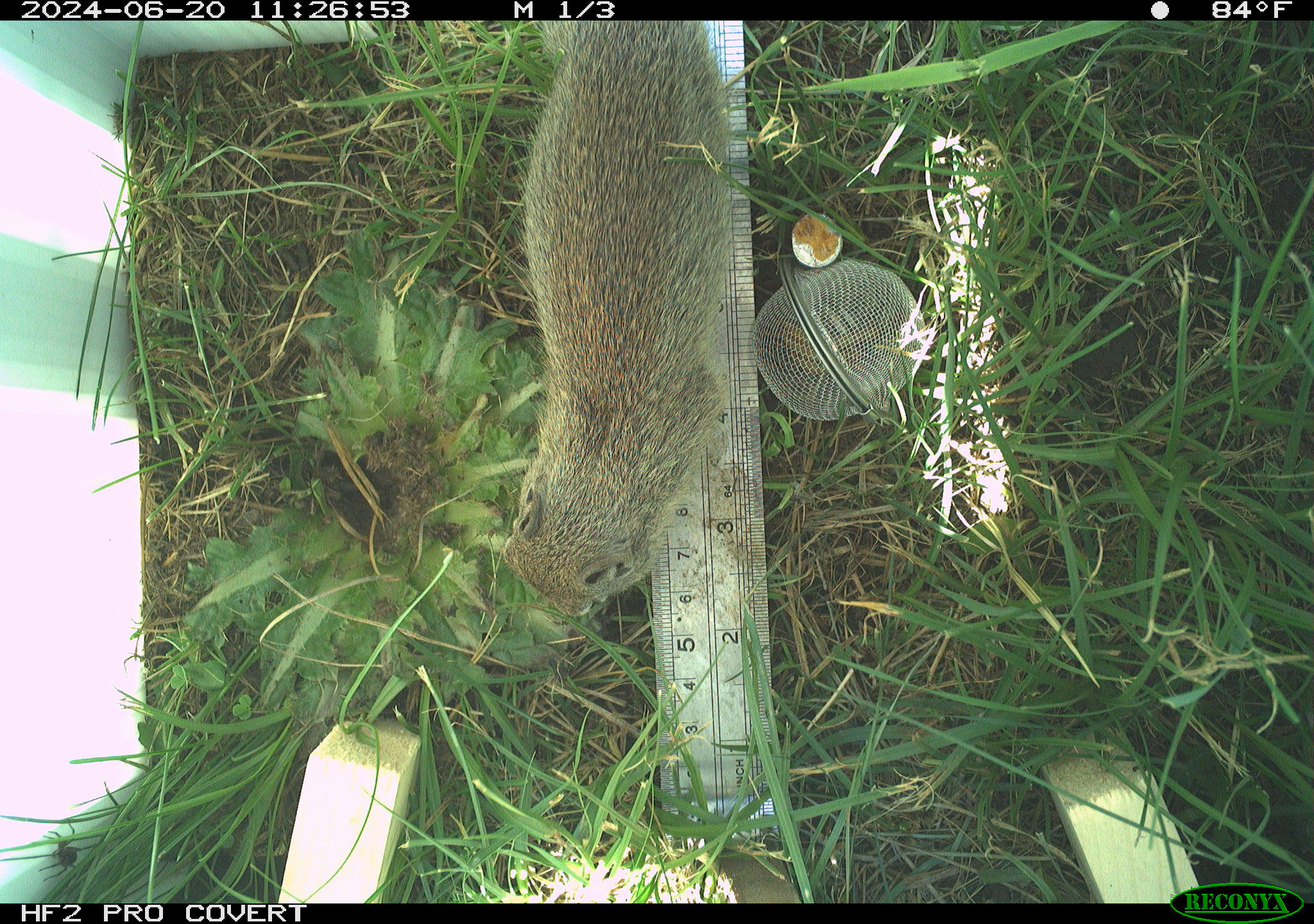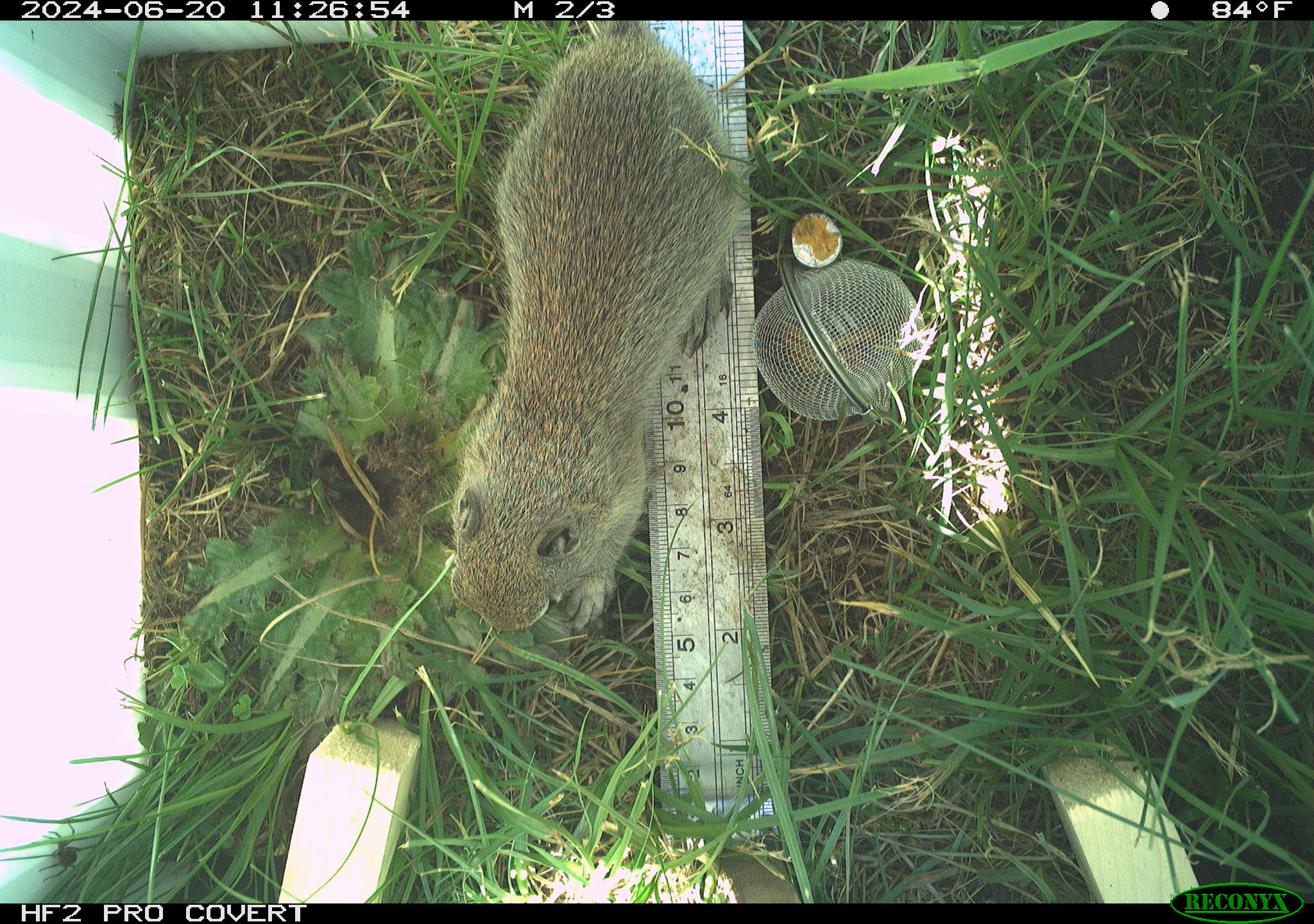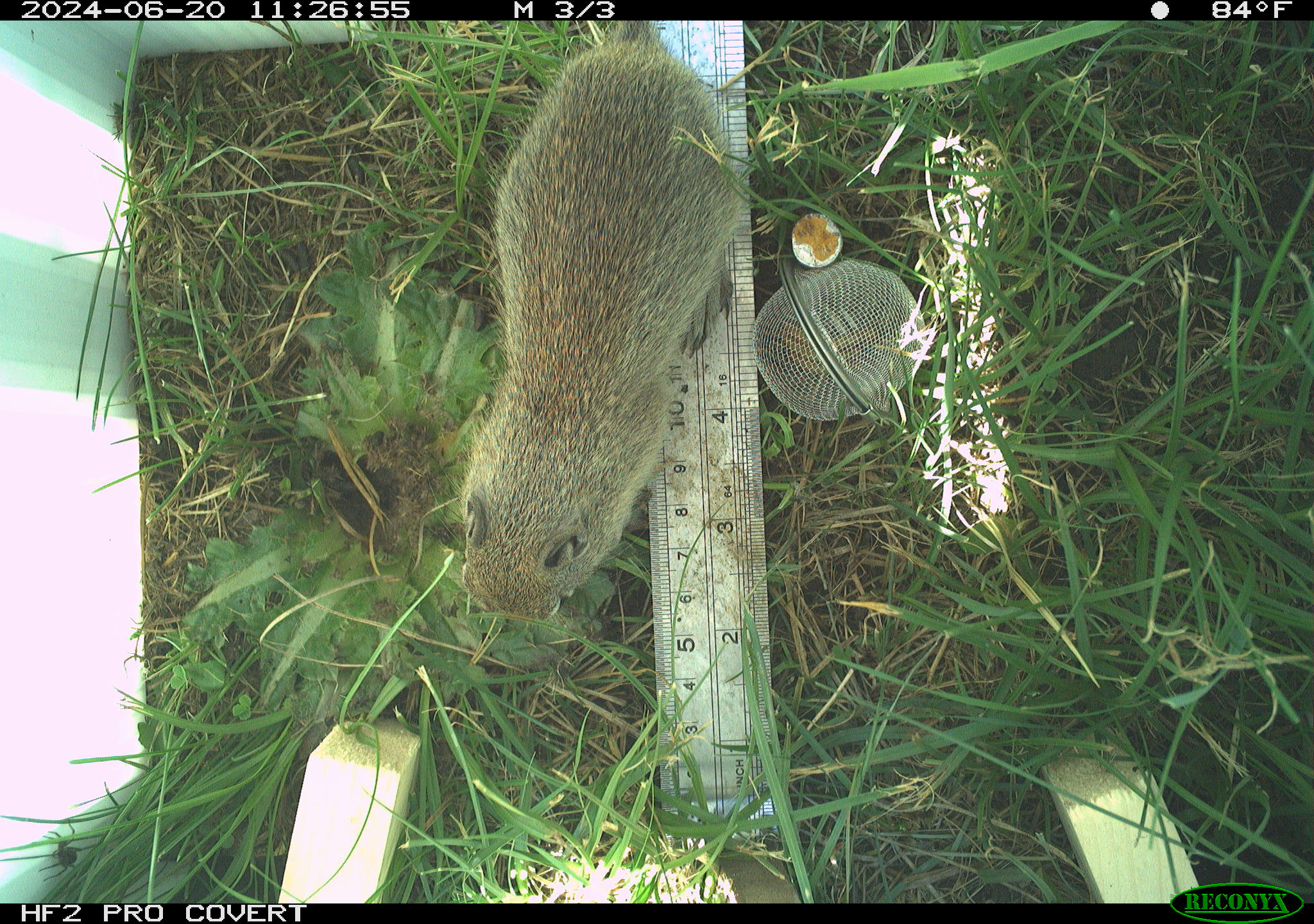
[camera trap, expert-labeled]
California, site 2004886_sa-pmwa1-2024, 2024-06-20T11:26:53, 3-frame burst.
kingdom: Animalia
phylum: Chordata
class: Mammalia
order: Rodentia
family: Sciuridae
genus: Urocitellus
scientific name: Urocitellus beldingi beldingi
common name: belding's ground squirrel